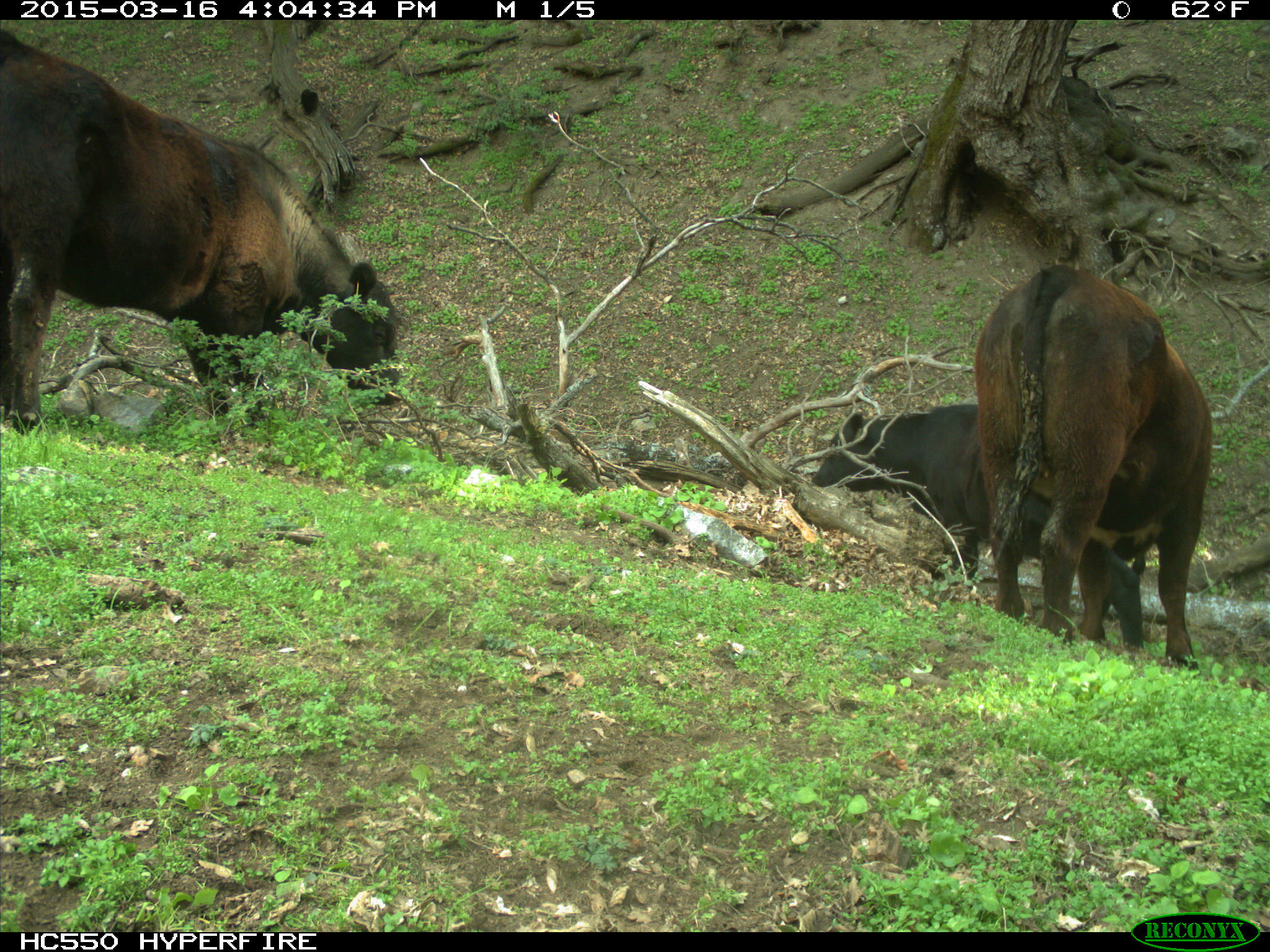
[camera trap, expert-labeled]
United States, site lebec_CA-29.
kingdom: Animalia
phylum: Chordata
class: Mammalia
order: Artiodactyla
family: Bovidae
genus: Bos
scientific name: Bos taurus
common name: domestic cow